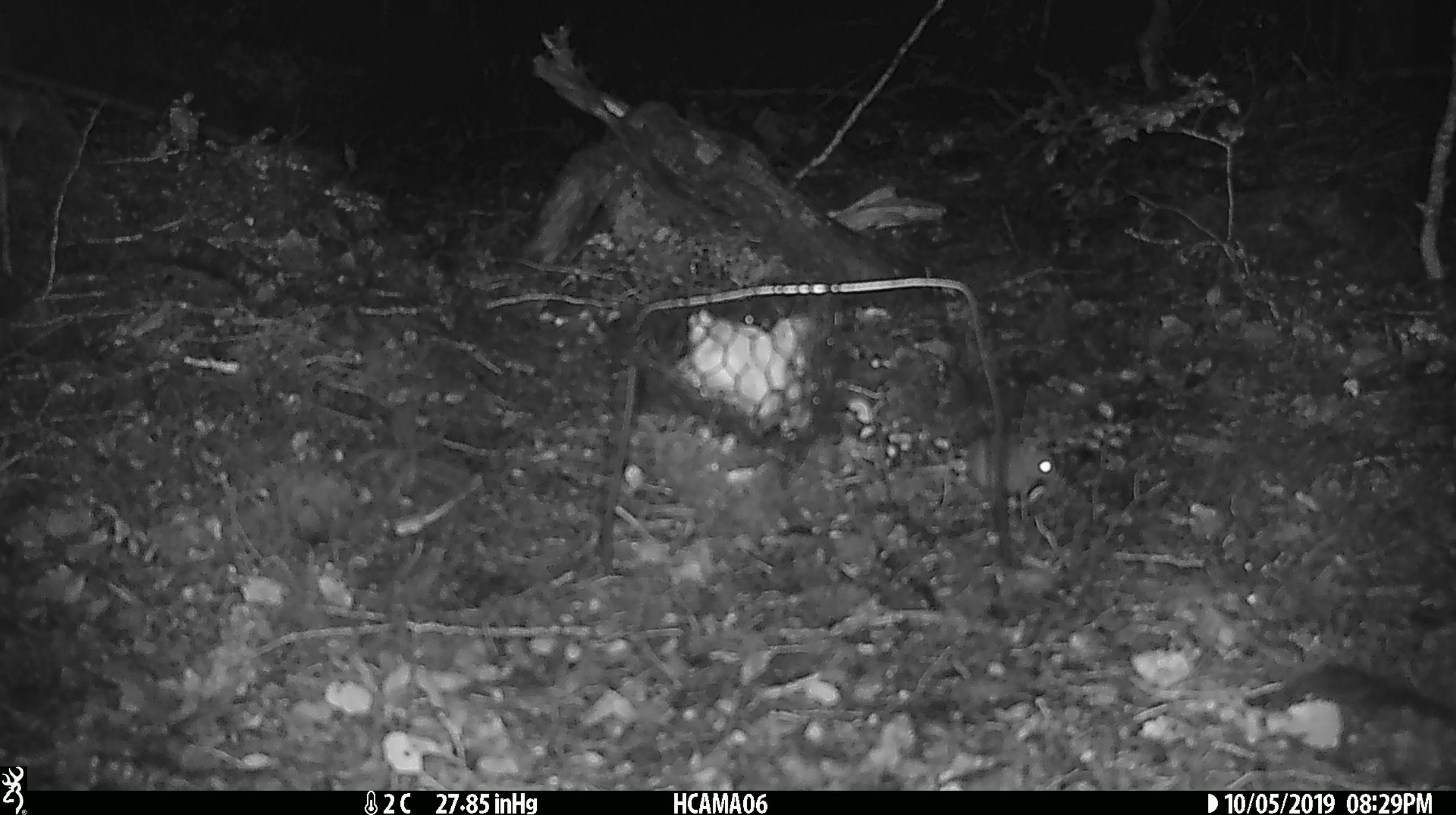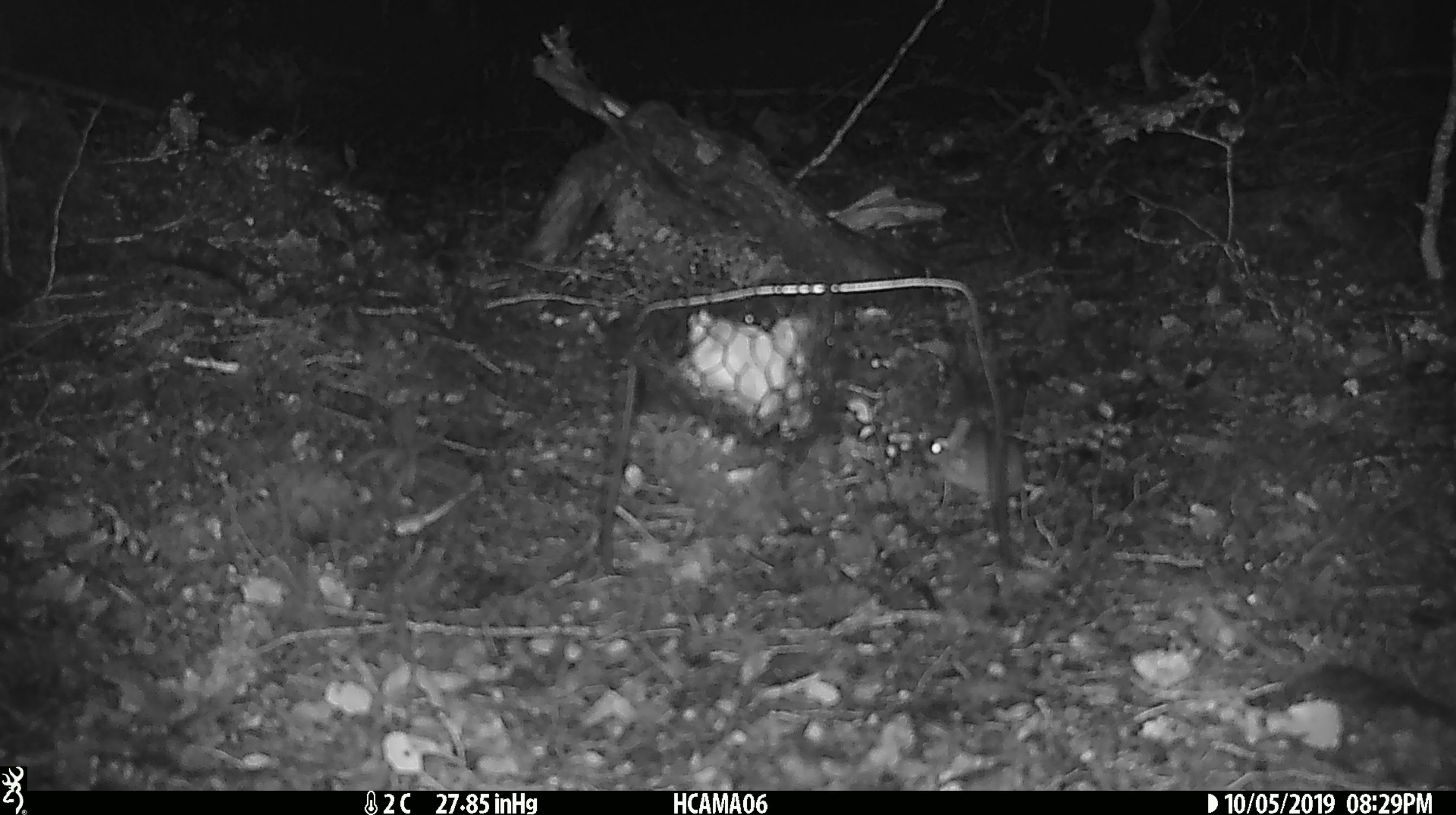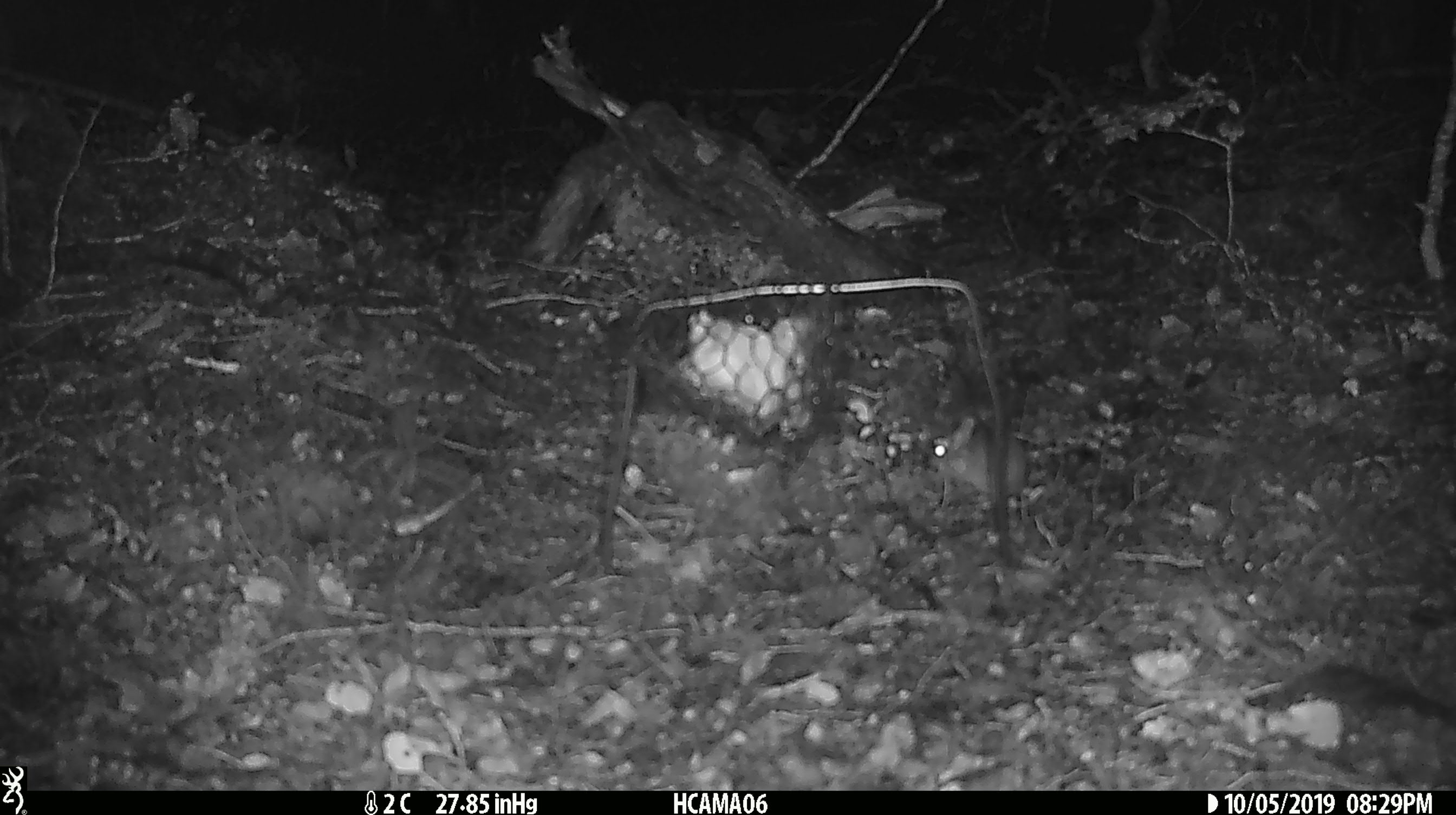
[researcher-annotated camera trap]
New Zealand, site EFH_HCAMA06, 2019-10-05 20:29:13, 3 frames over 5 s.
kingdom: Animalia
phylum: Chordata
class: Mammalia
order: Rodentia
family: Muridae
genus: Mus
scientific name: Mus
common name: mouse